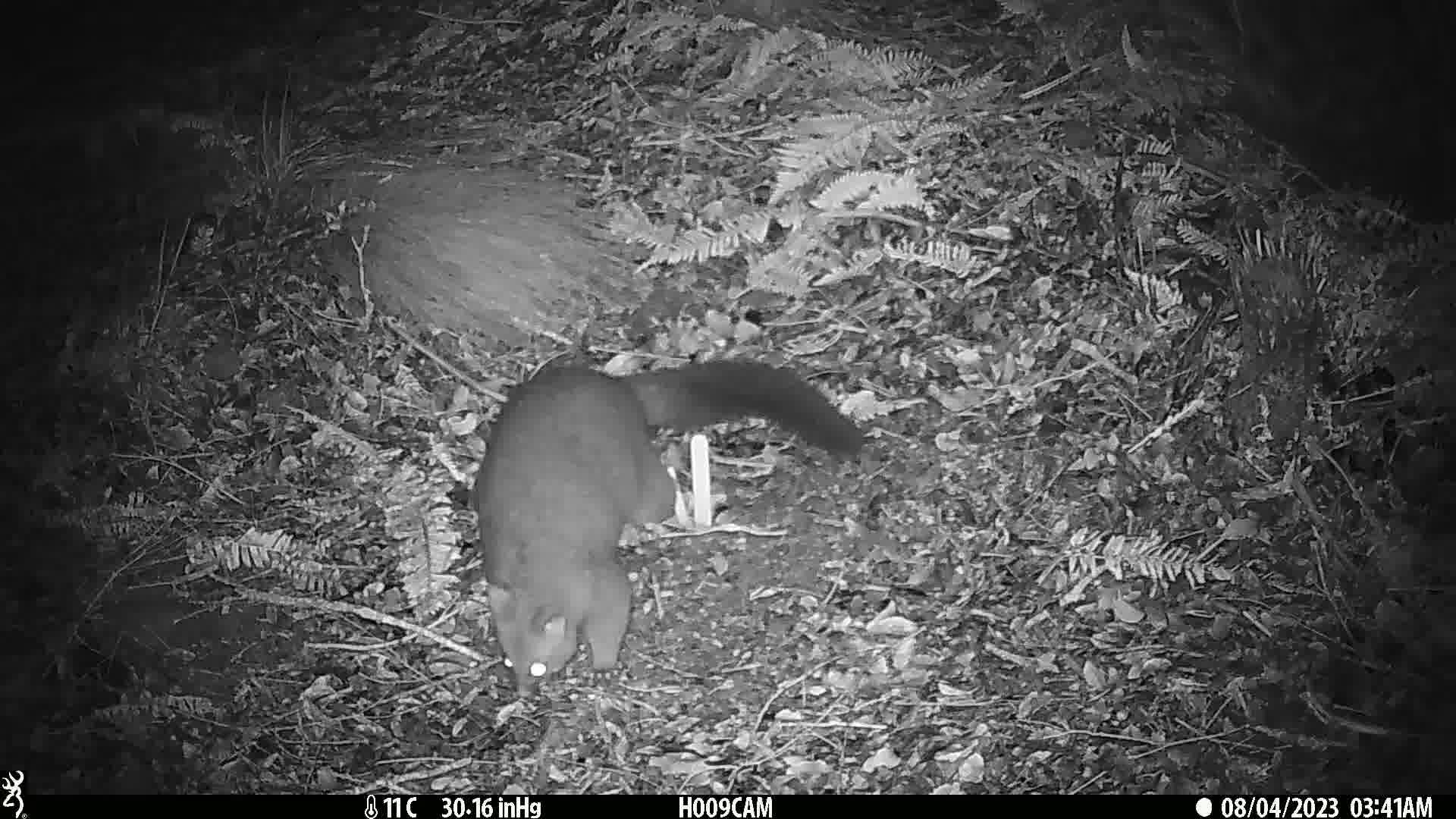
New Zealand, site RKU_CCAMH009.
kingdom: Animalia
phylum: Chordata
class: Mammalia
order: Diprotodontia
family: Phalangeridae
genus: Trichosurus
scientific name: Trichosurus vulpecula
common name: common brushtail possum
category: possum